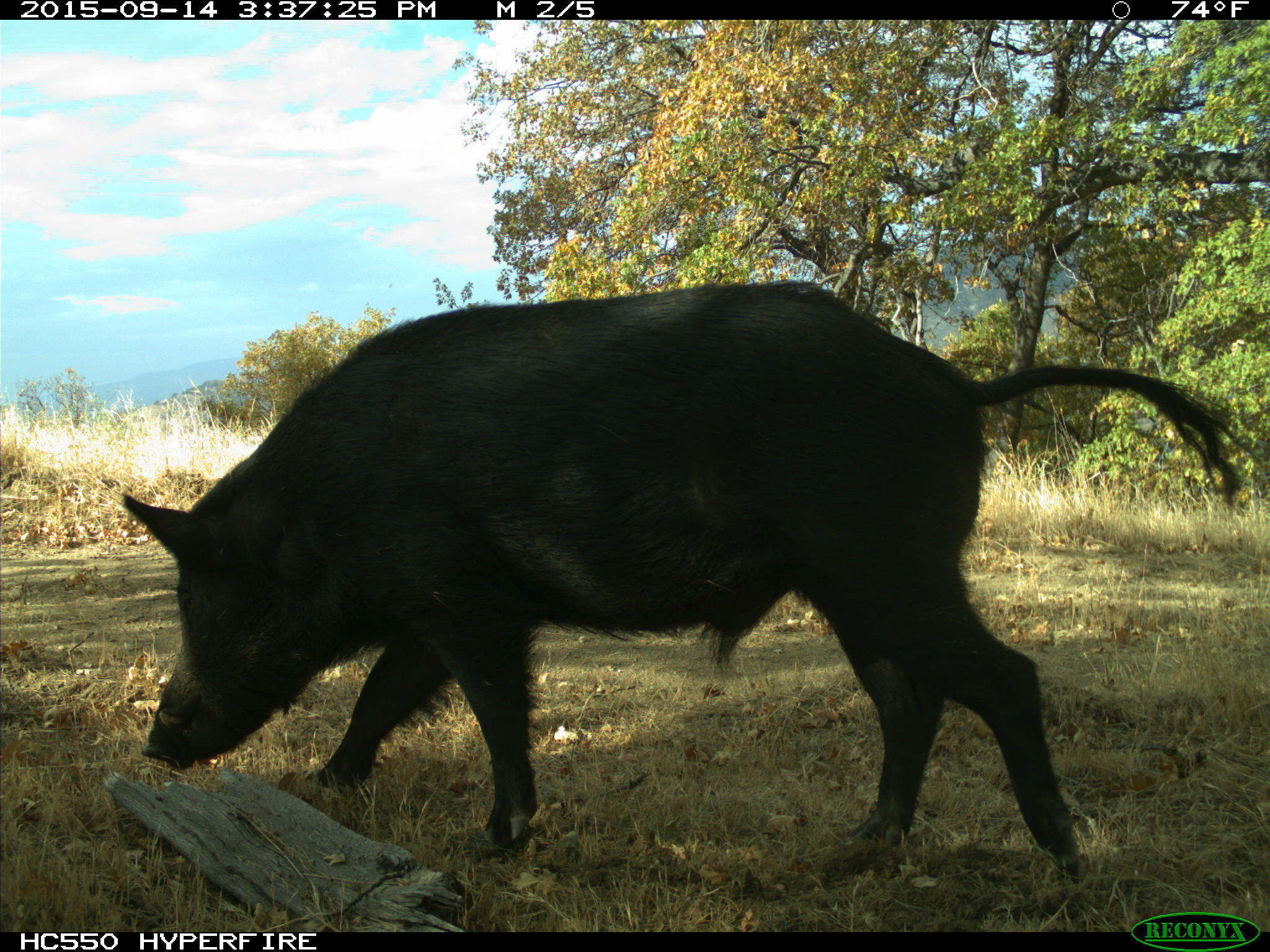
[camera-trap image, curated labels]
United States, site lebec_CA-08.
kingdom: Animalia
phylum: Chordata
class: Mammalia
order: Artiodactyla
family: Suidae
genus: Sus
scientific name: Sus scrofa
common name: wild boar